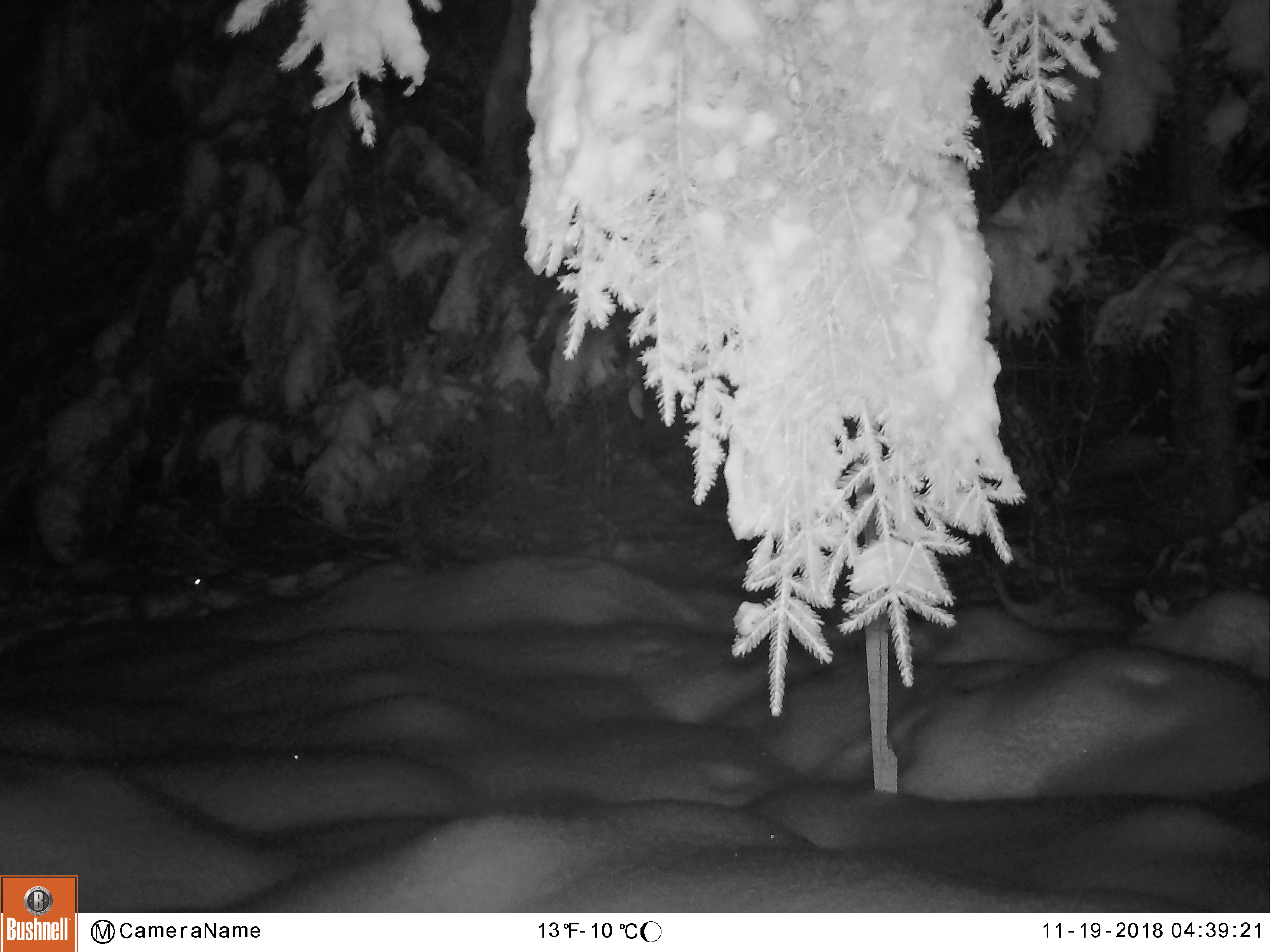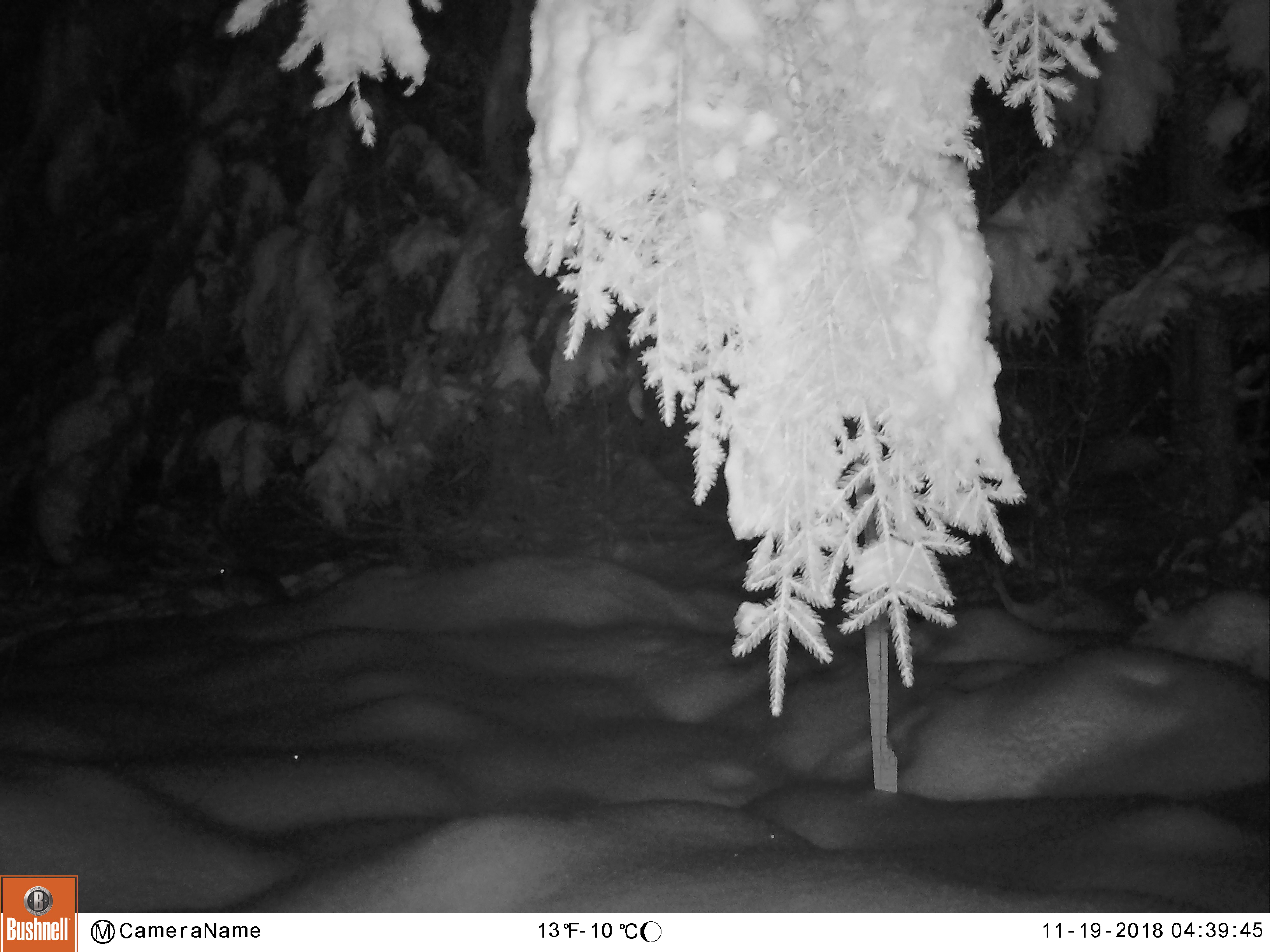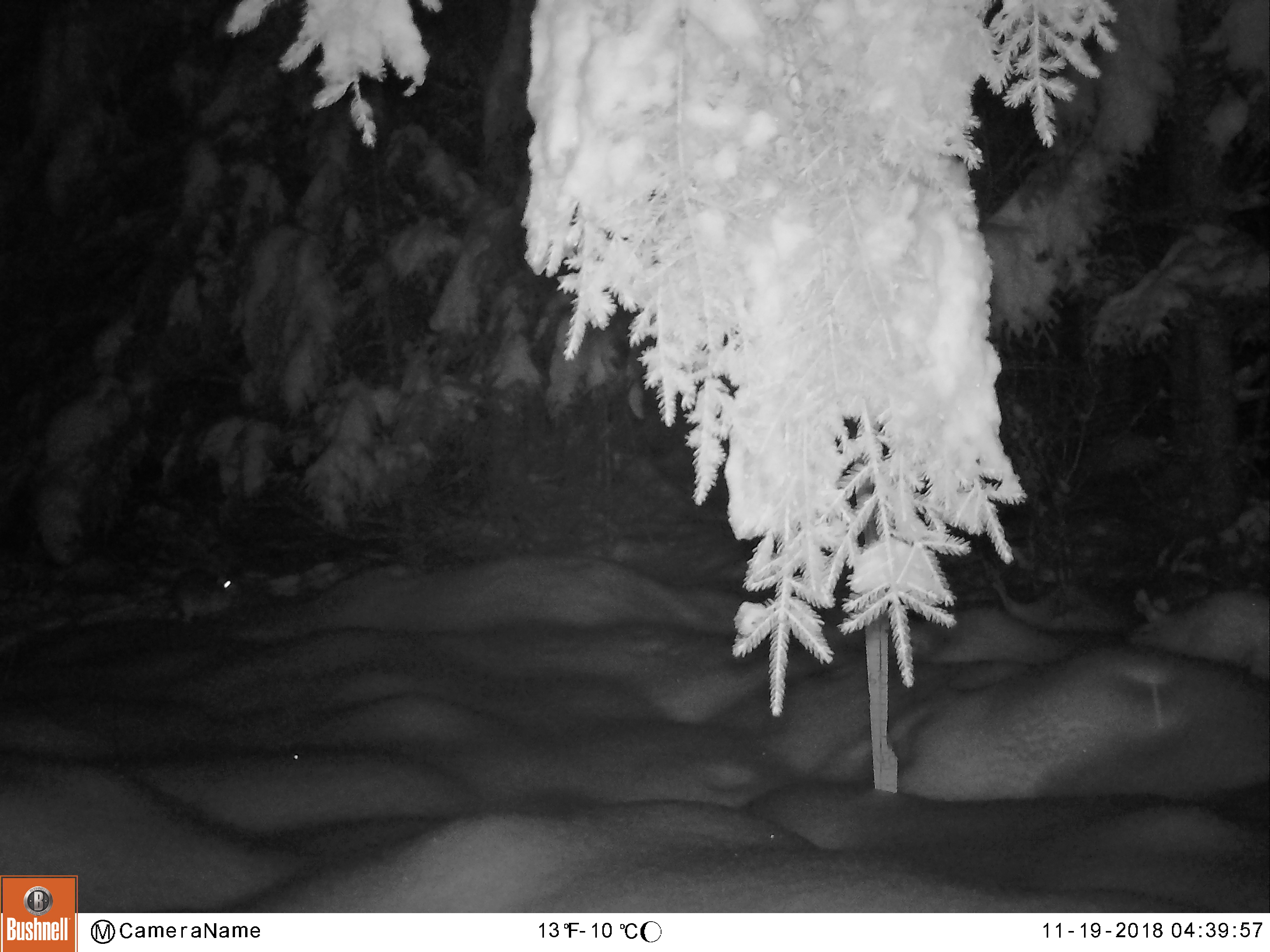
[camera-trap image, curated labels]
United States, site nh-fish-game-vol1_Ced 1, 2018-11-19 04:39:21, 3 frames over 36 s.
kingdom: Animalia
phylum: Chordata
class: Mammalia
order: Lagomorpha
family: Leporidae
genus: Lepus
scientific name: Lepus americanus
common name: snowshoe hare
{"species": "snowshoe hare (Lepus americanus)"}